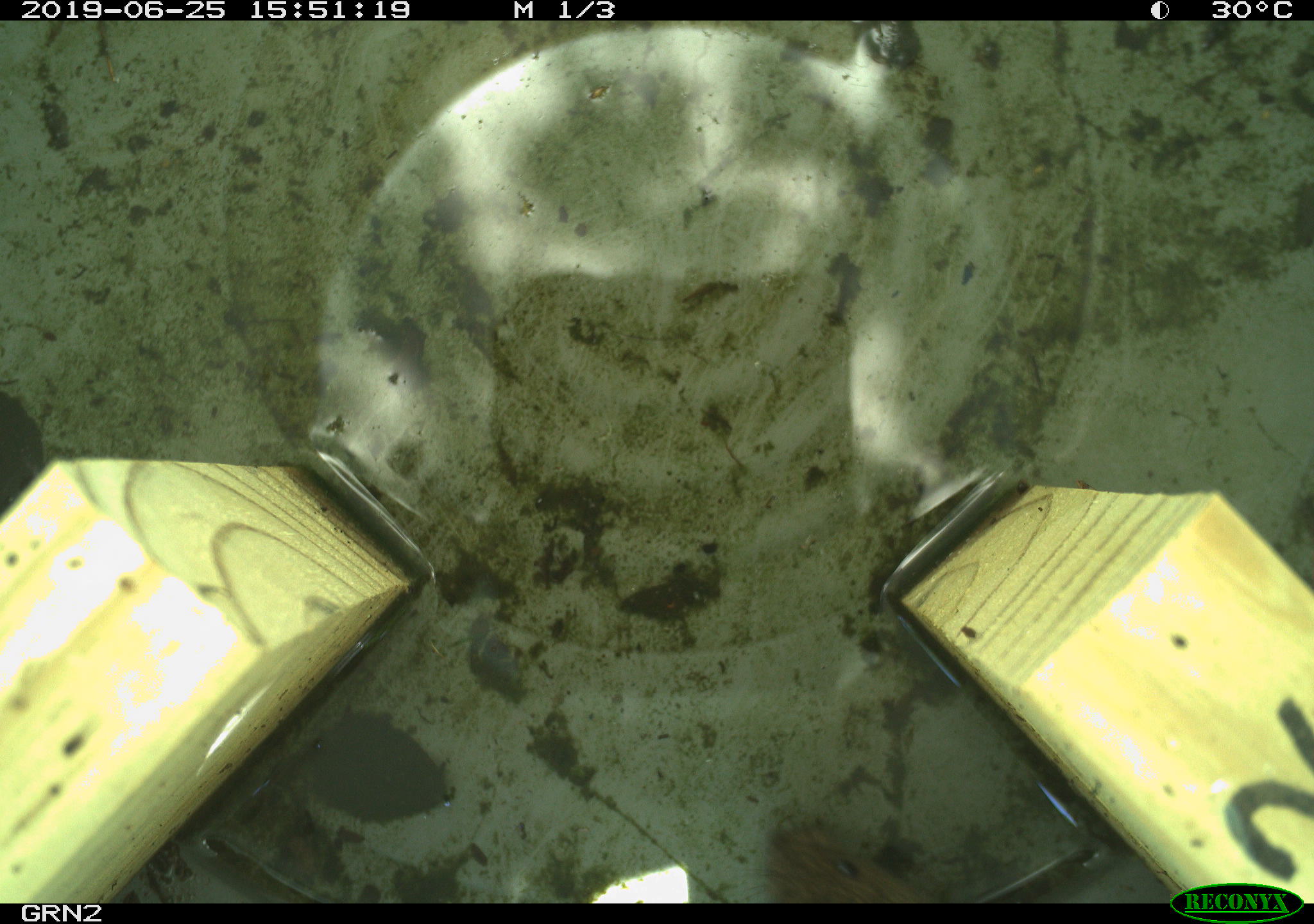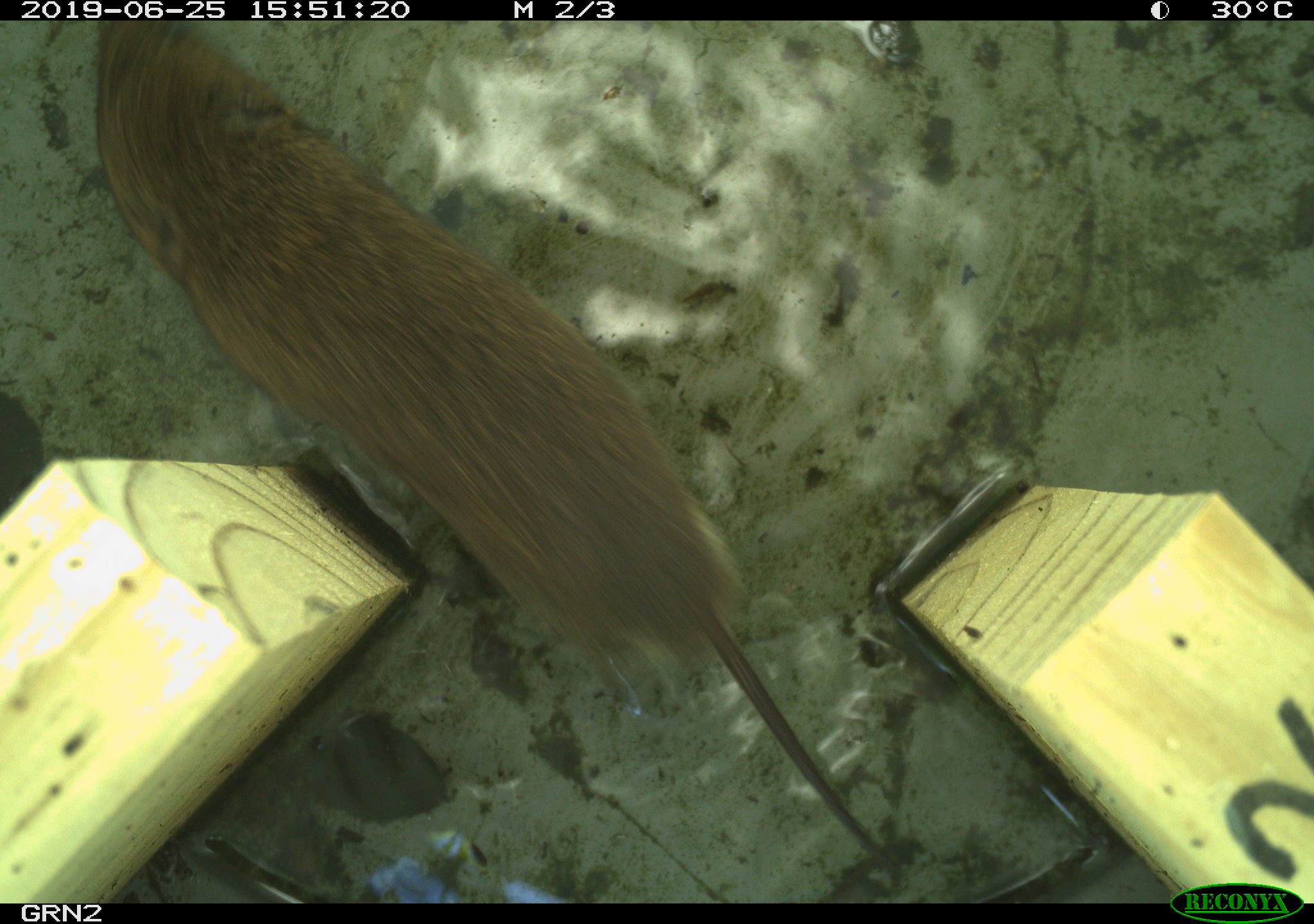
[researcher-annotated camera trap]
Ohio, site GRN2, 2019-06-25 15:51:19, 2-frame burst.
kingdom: Animalia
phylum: Chordata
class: Mammalia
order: Rodentia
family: Cricetidae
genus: Microtus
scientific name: Microtus pennsylvanicus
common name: meadow vole